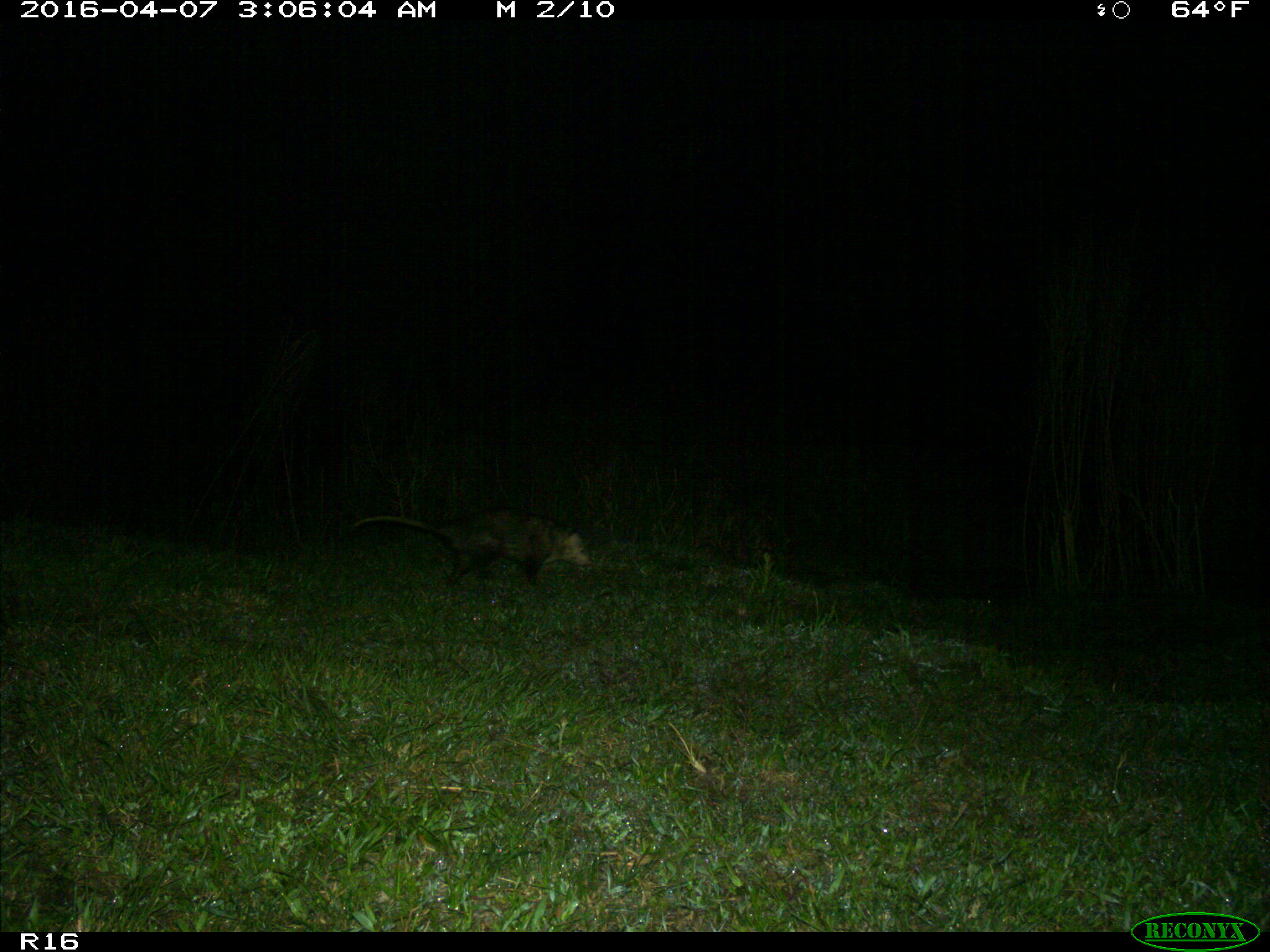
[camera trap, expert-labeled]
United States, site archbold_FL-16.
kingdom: Animalia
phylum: Chordata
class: Mammalia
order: Didelphimorphia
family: Didelphidae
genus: Didelphis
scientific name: Didelphis virginiana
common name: virginia opossum